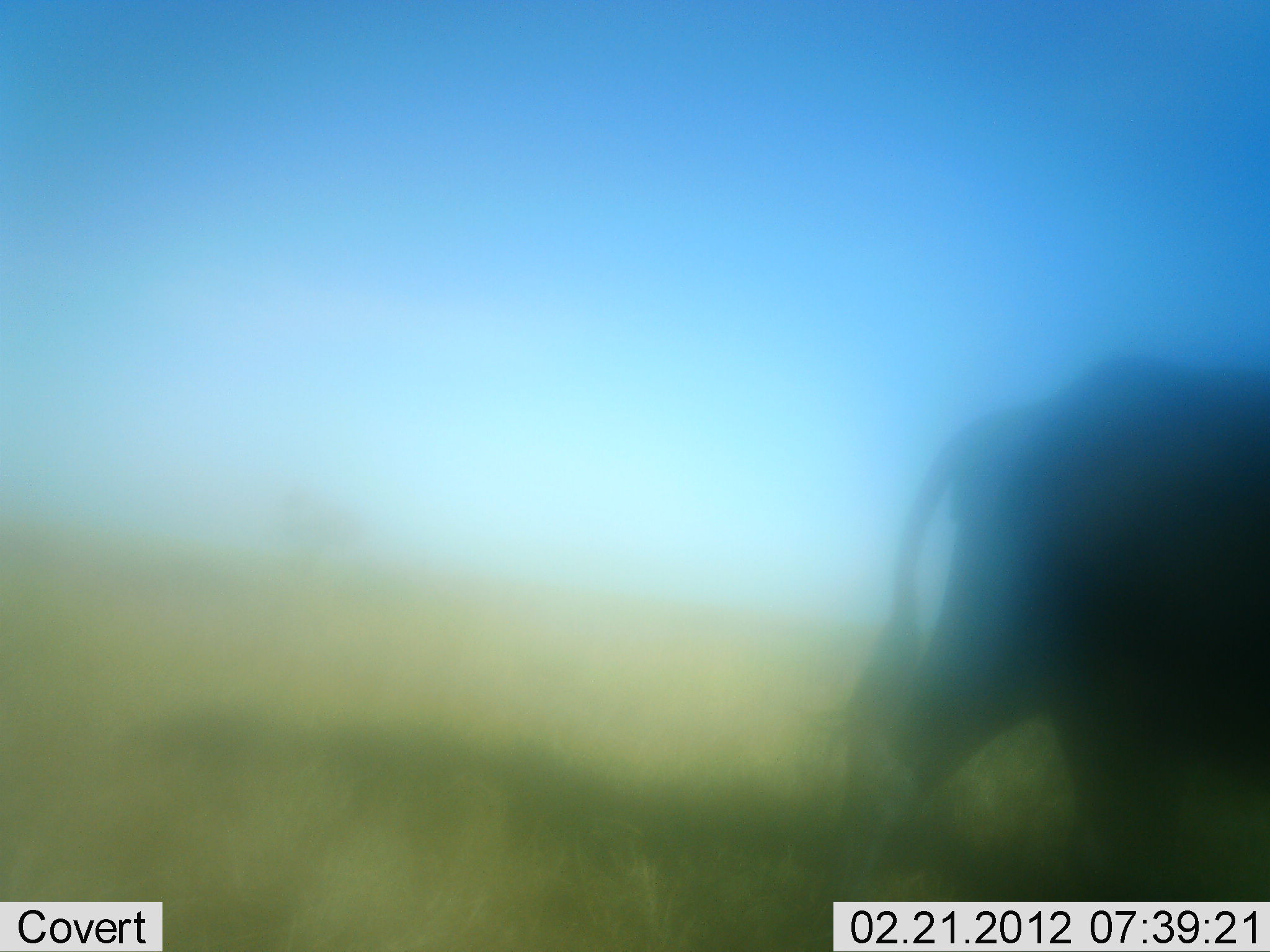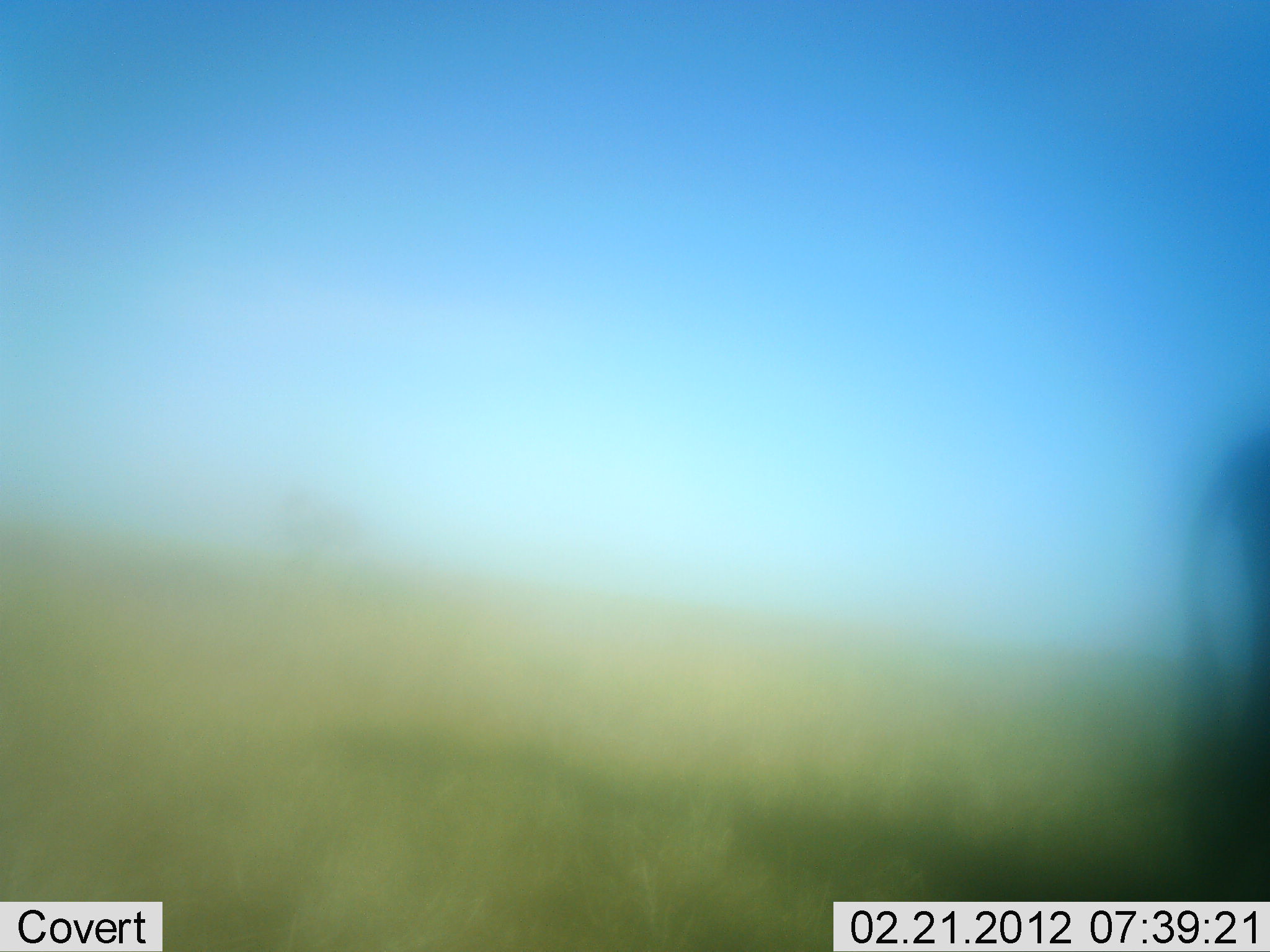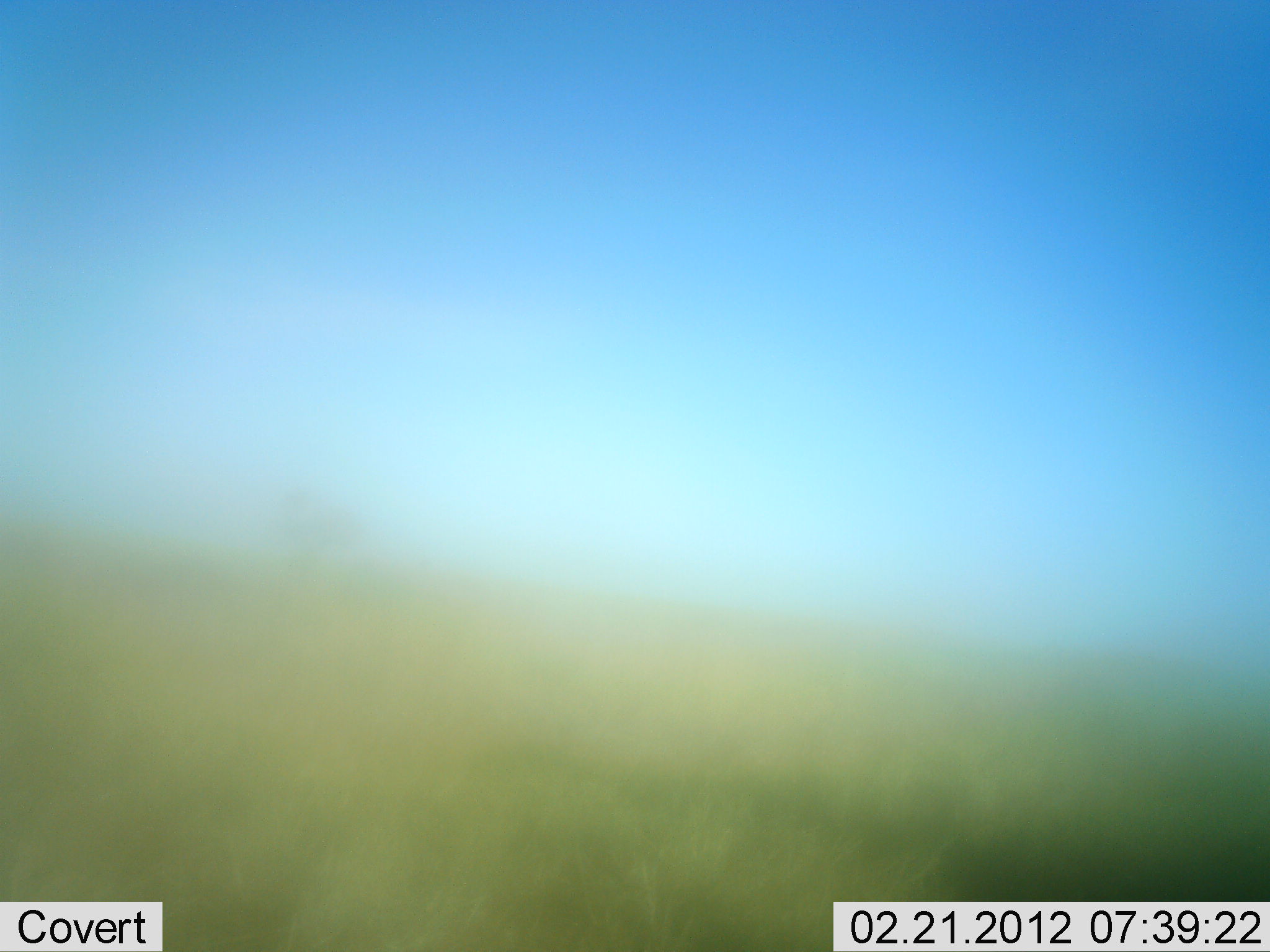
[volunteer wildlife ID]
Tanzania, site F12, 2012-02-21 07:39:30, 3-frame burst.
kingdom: Animalia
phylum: Chordata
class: Mammalia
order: Artiodactyla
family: Bovidae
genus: Syncerus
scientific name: Syncerus caffer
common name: cape buffalo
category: buffalo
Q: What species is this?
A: Buffalo (cape buffalo) (Syncerus caffer).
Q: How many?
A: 1.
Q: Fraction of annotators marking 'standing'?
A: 0%.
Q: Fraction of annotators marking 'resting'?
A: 0%.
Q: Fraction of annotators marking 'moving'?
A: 100%.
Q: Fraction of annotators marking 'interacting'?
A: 0%.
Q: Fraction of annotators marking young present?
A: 0%.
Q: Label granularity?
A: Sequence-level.